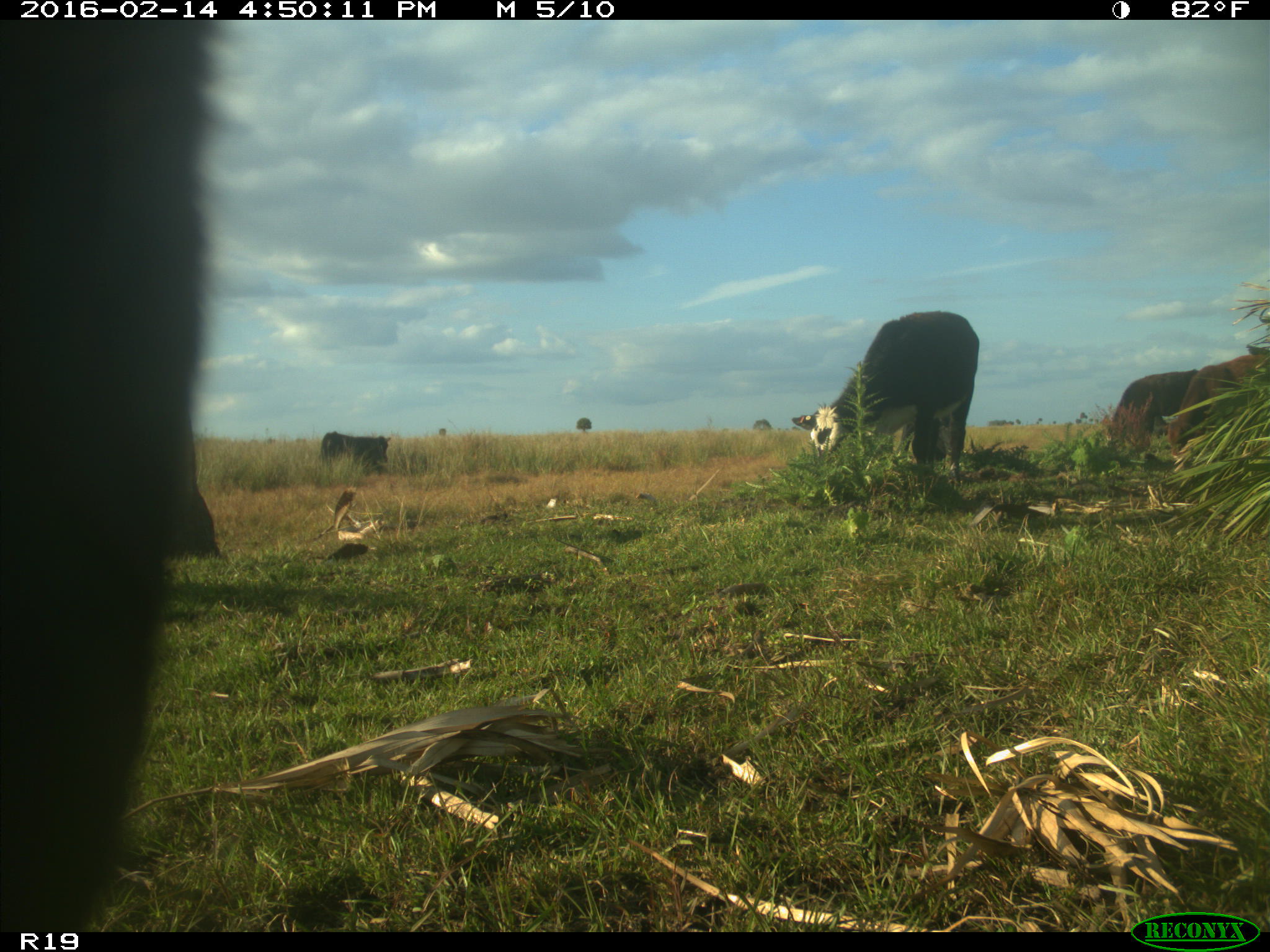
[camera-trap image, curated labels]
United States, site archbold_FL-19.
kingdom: Animalia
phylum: Chordata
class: Mammalia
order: Artiodactyla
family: Bovidae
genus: Bos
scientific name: Bos taurus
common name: domestic cow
Bos taurus (domestic cow).